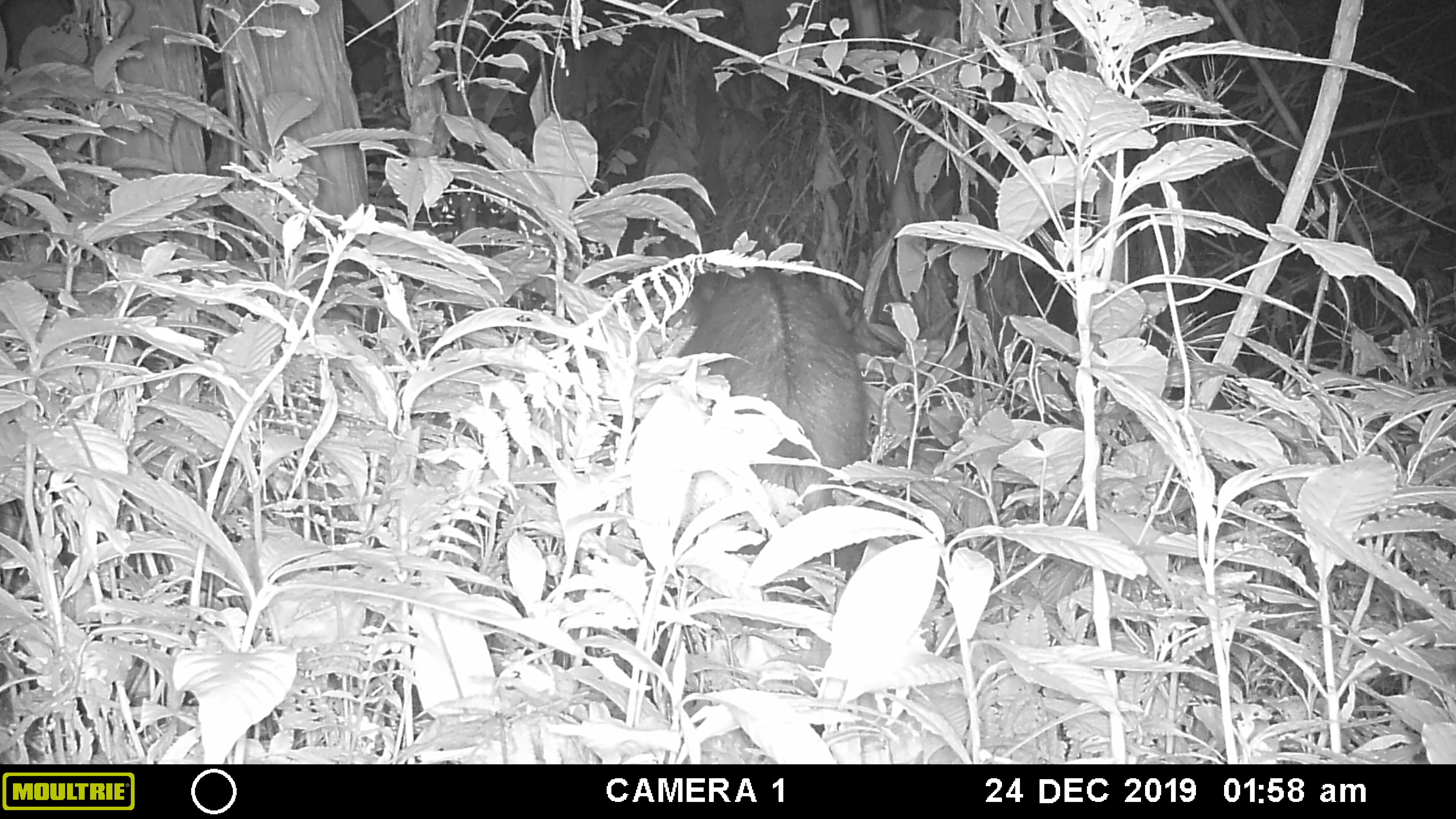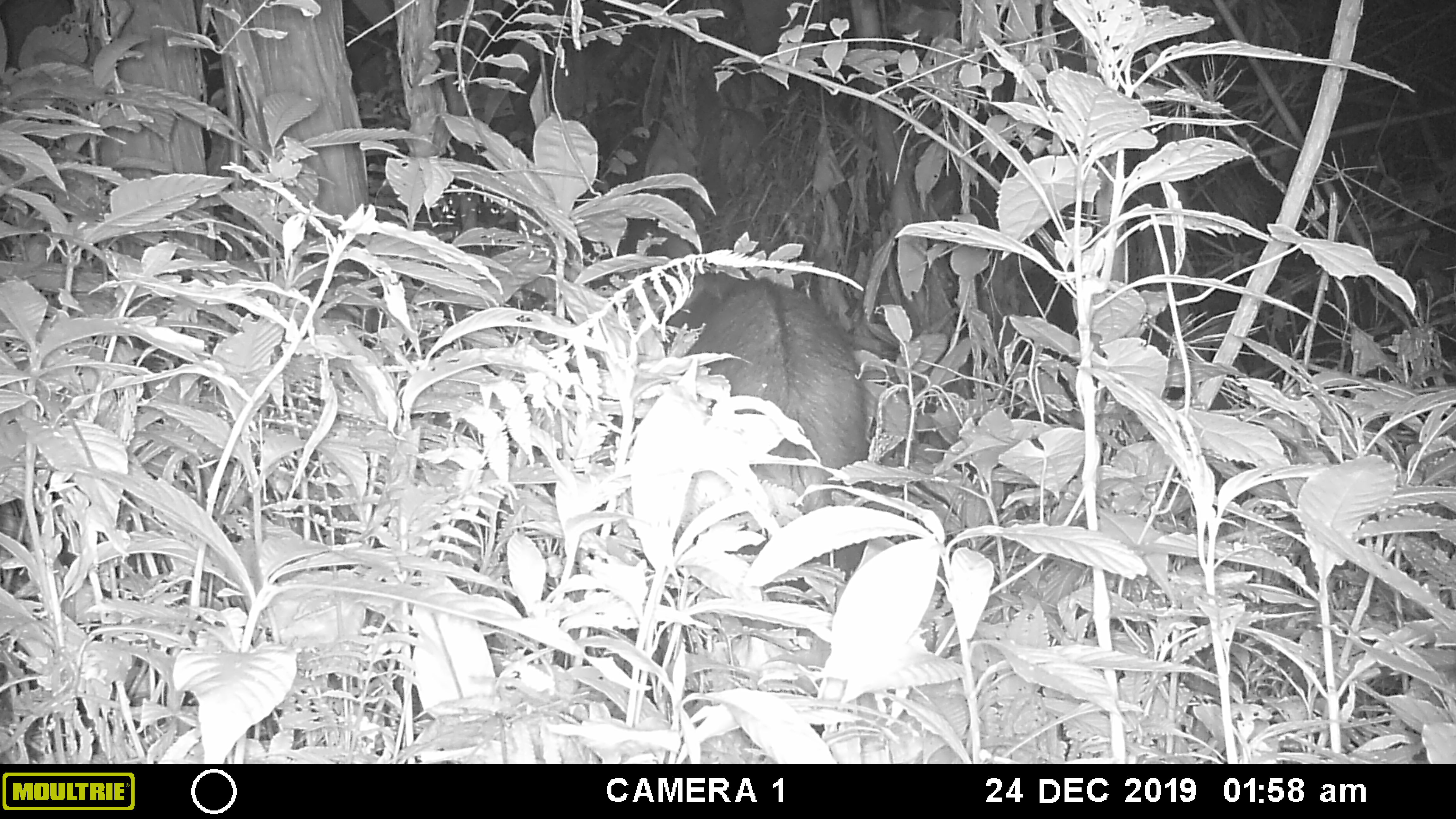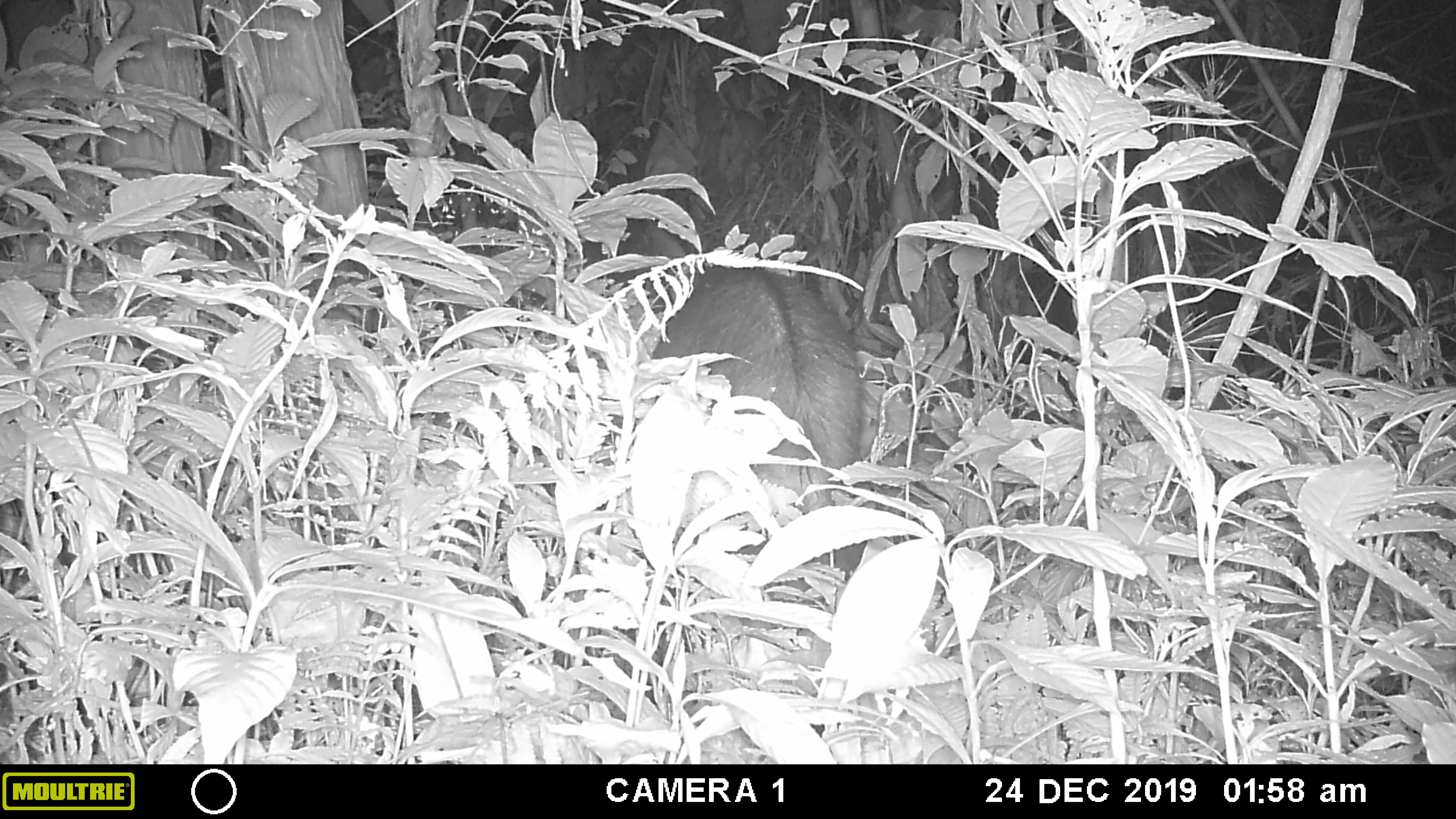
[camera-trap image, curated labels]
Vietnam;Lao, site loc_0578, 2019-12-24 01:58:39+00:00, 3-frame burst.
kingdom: Animalia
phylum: Chordata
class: Mammalia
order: Artiodactyla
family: Bovidae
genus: Capricornis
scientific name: Capricornis sumatraensis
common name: chinese serow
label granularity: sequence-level